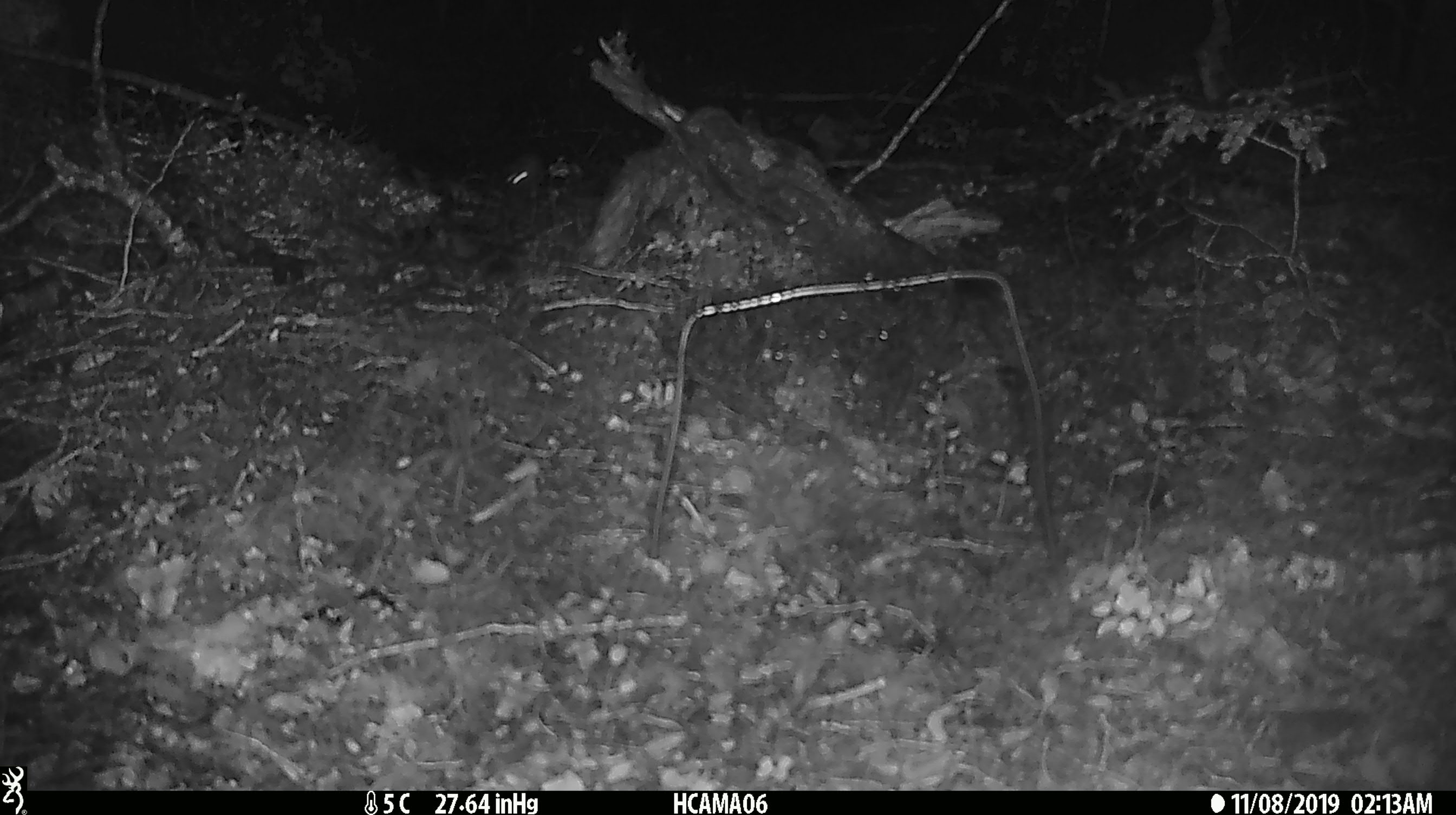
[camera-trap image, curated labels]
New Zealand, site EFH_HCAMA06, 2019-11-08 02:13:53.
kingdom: Animalia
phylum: Chordata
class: Mammalia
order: Rodentia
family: Muridae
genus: Mus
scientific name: Mus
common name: mouse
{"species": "mouse (Mus)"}